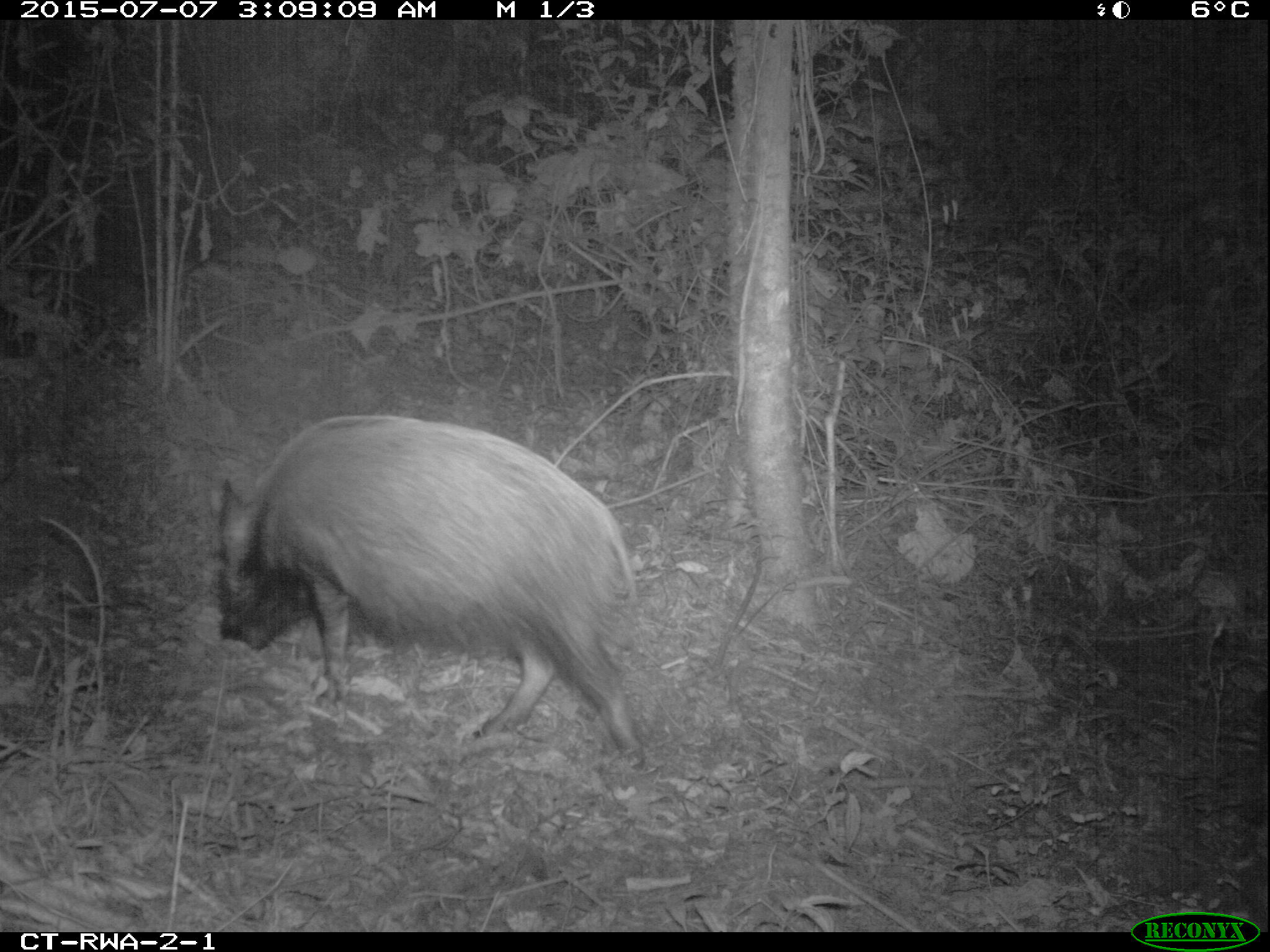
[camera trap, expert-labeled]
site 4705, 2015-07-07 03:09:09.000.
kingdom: Animalia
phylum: Chordata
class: Mammalia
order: Artiodactyla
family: Suidae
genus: Potamochoerus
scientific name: Potamochoerus larvatus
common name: bushpig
Potamochoerus larvatus (bushpig), count 1.